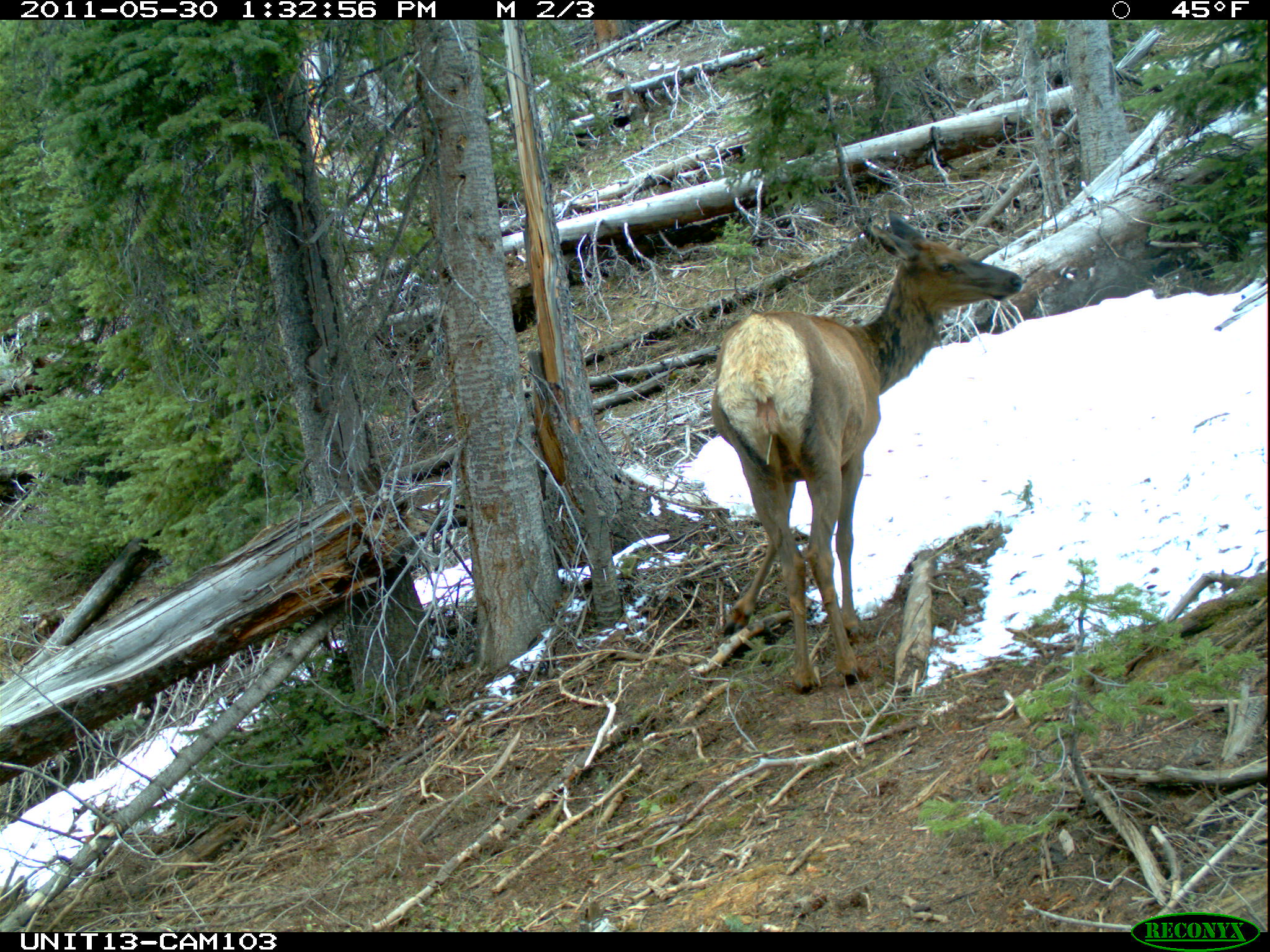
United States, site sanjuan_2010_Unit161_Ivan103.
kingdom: Animalia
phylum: Chordata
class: Mammalia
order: Artiodactyla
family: Cervidae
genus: Cervus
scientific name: Cervus elaphus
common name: red deer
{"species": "Cervus elaphus (red deer)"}